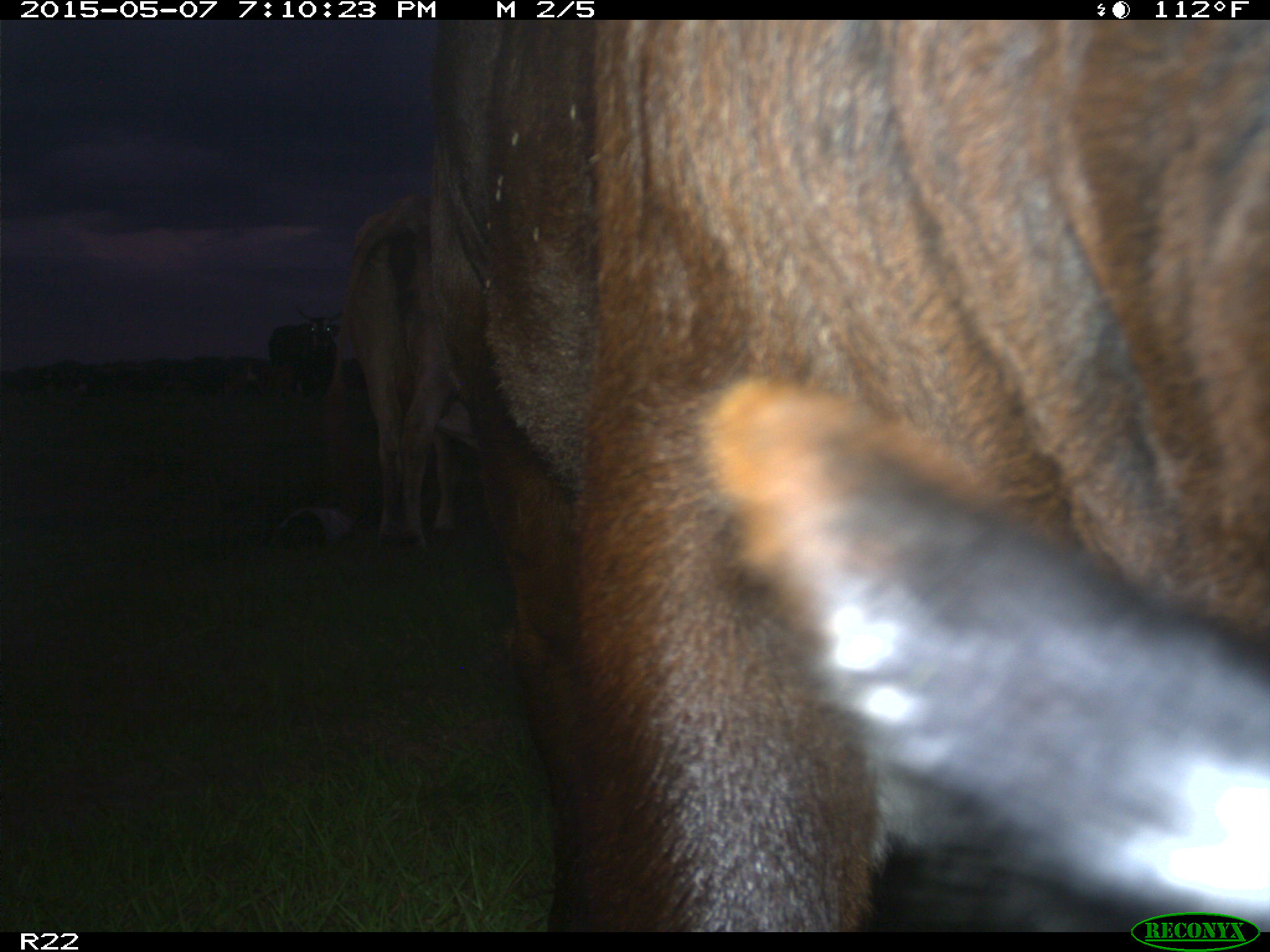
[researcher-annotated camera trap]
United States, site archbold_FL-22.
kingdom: Animalia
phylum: Chordata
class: Mammalia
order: Artiodactyla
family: Bovidae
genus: Bos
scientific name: Bos taurus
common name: domestic cow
Bos taurus (domestic cow).